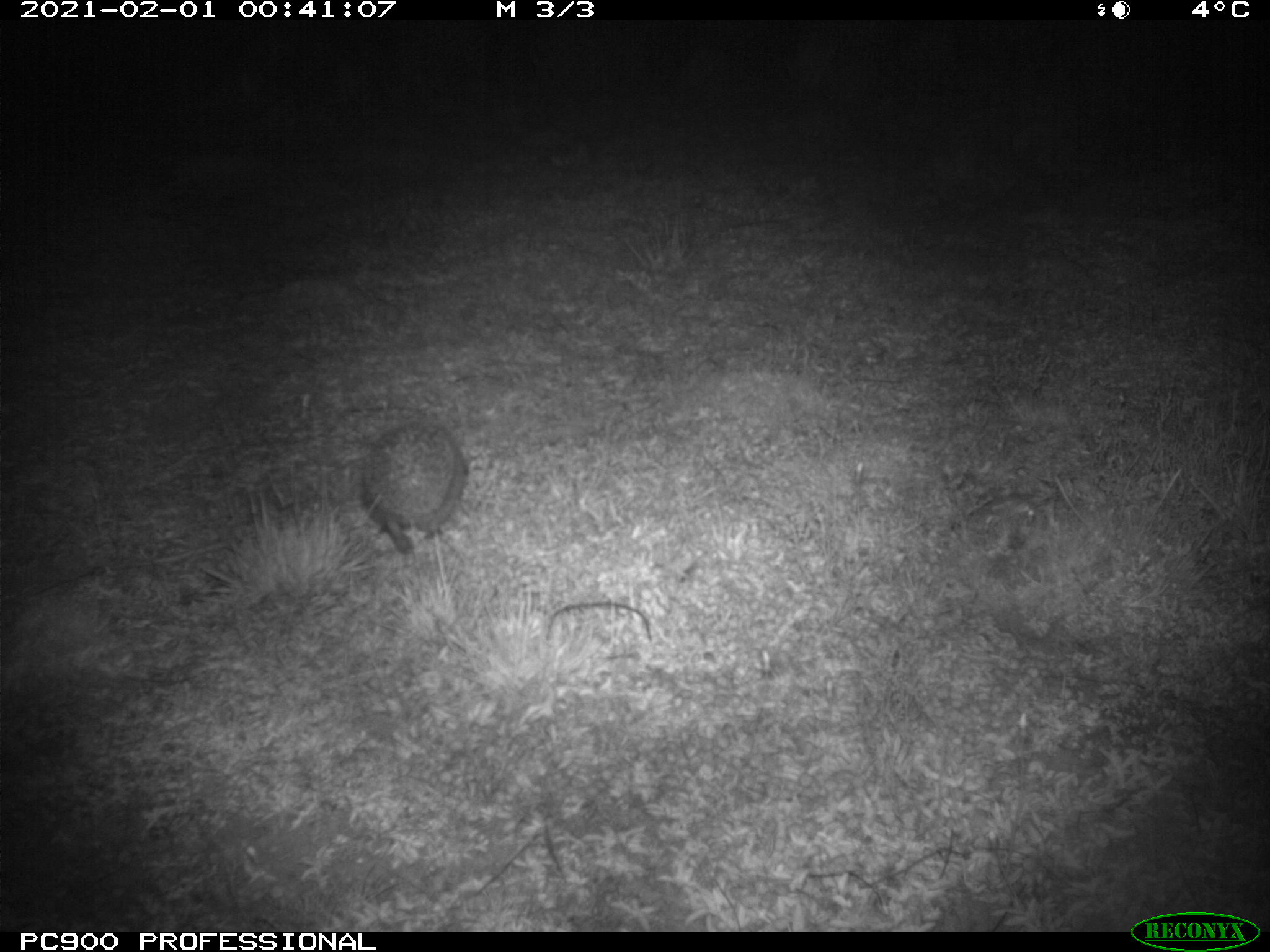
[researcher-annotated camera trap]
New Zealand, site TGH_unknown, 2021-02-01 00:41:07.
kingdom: Animalia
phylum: Chordata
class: Mammalia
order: Eulipotyphla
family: Erinaceidae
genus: Erinaceus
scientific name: Erinaceus europaeus europaeus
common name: european hedgehog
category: hedgehog